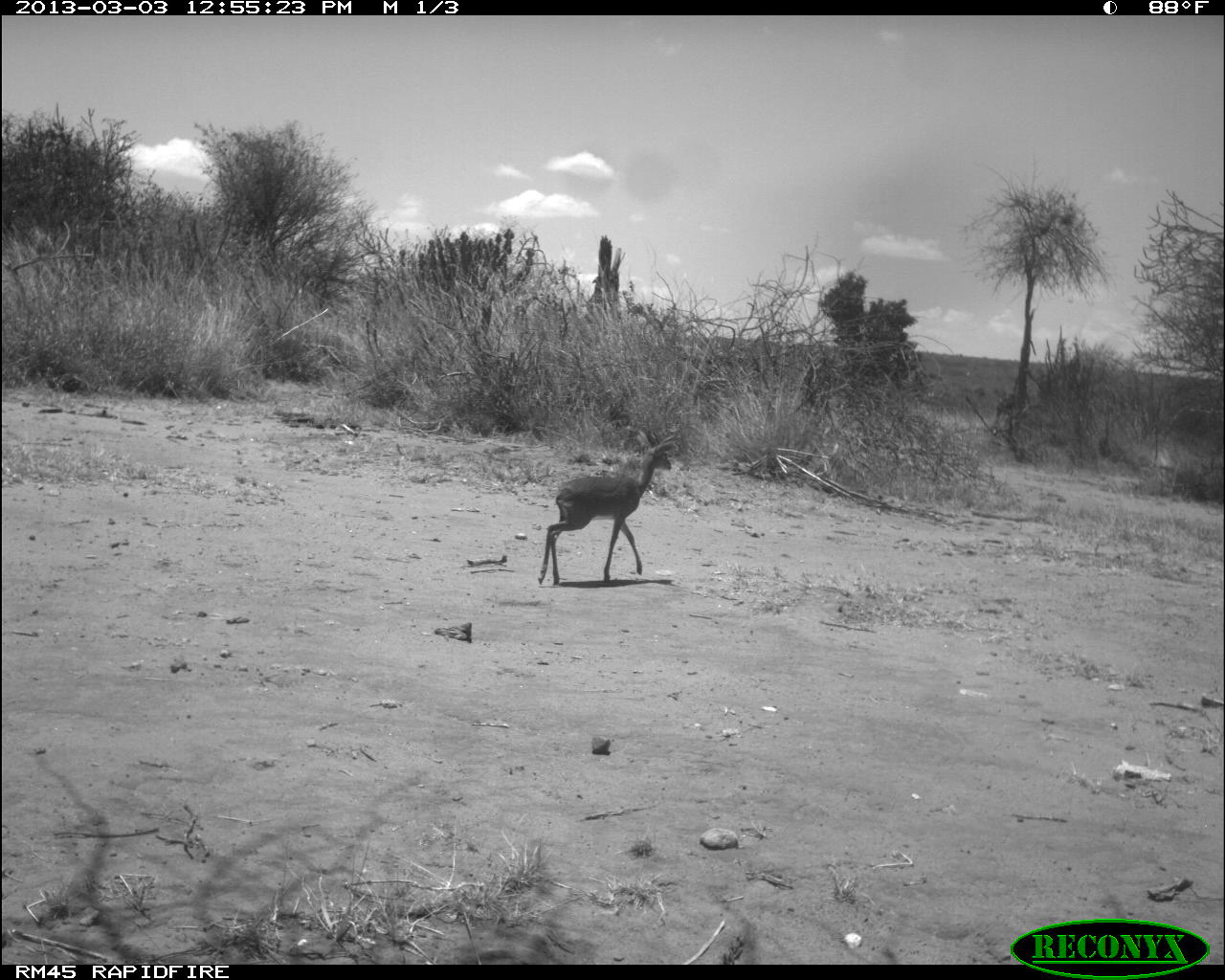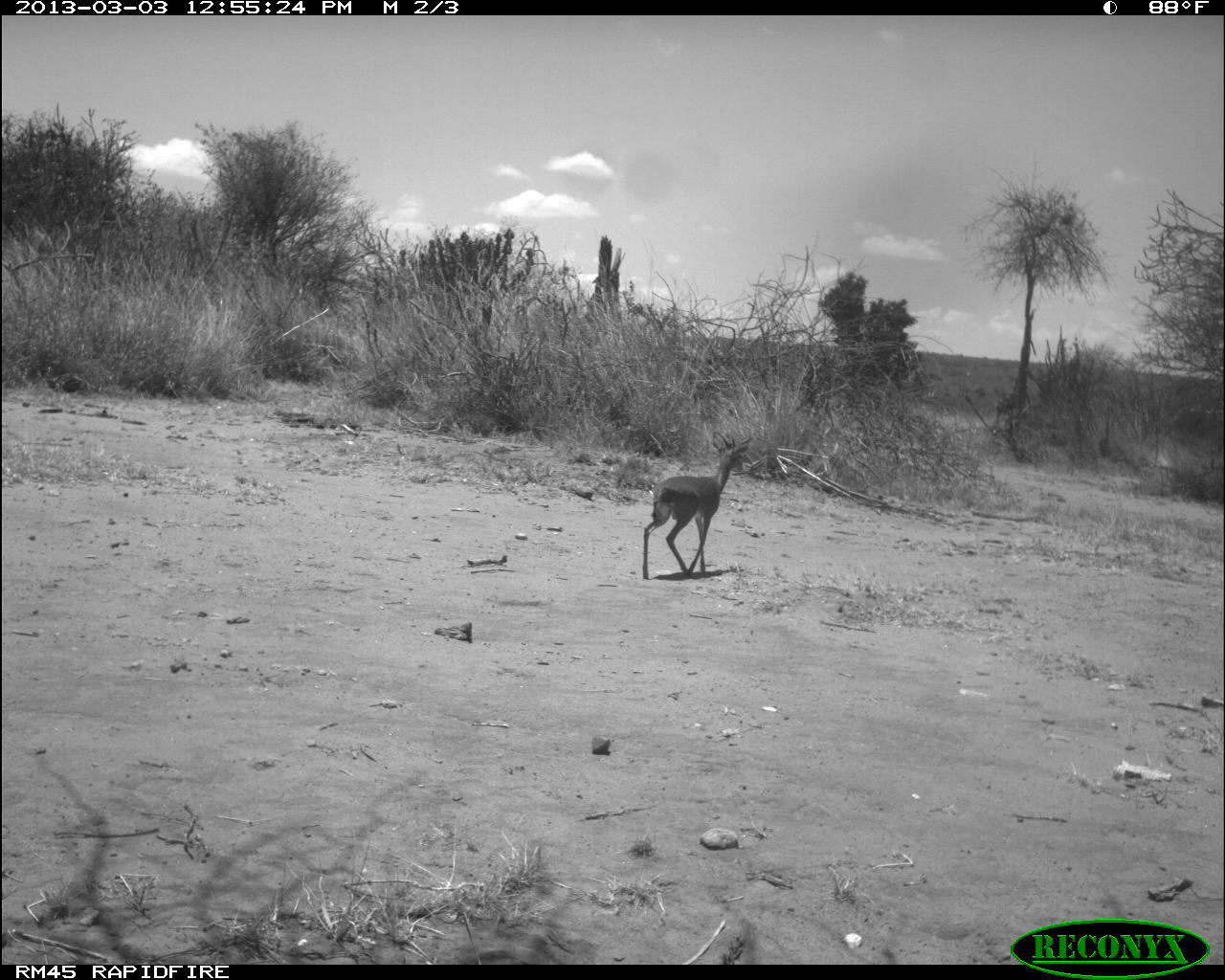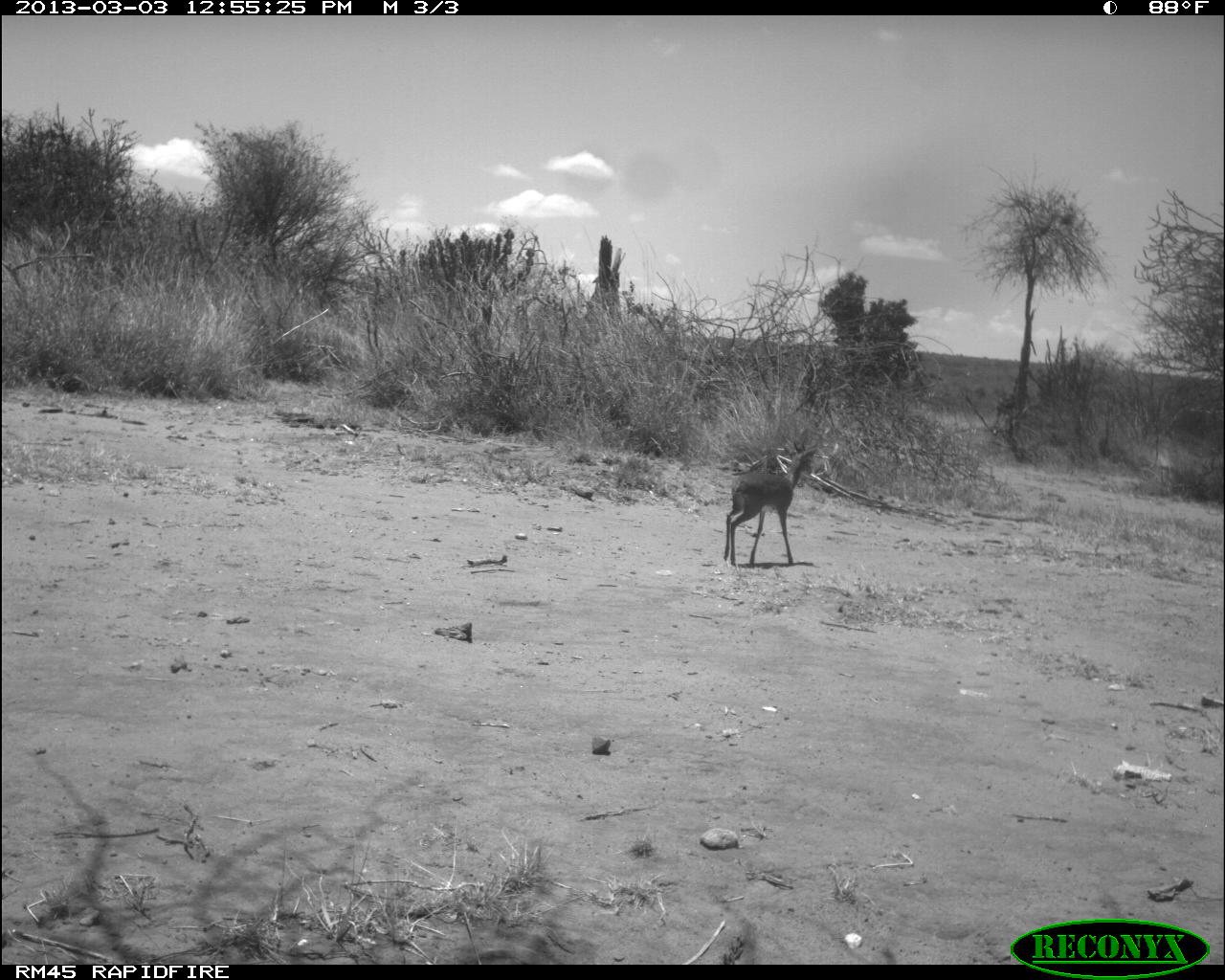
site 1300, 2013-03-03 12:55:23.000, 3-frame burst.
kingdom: Animalia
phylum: Chordata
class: Mammalia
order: Artiodactyla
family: Bovidae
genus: Madoqua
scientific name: Madoqua guentheri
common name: günther's dik-dik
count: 1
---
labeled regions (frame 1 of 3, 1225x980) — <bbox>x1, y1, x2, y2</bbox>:
madoqua guentheri: <bbox>537, 431, 679, 587</bbox>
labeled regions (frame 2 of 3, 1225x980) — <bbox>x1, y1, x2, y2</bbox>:
madoqua guentheri: <bbox>643, 431, 752, 580</bbox>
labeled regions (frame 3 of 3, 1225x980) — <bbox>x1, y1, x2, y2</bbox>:
madoqua guentheri: <bbox>722, 438, 820, 568</bbox>